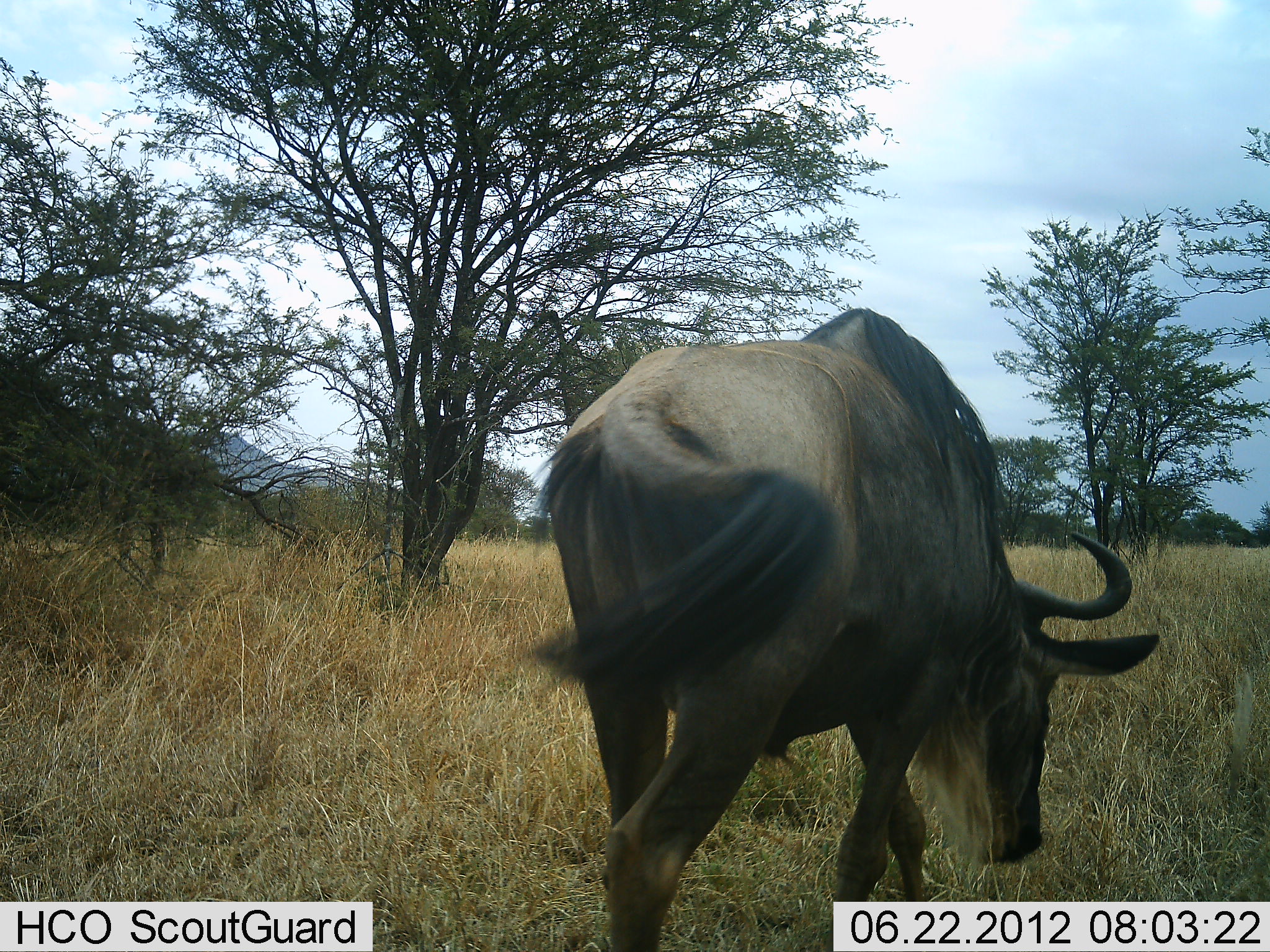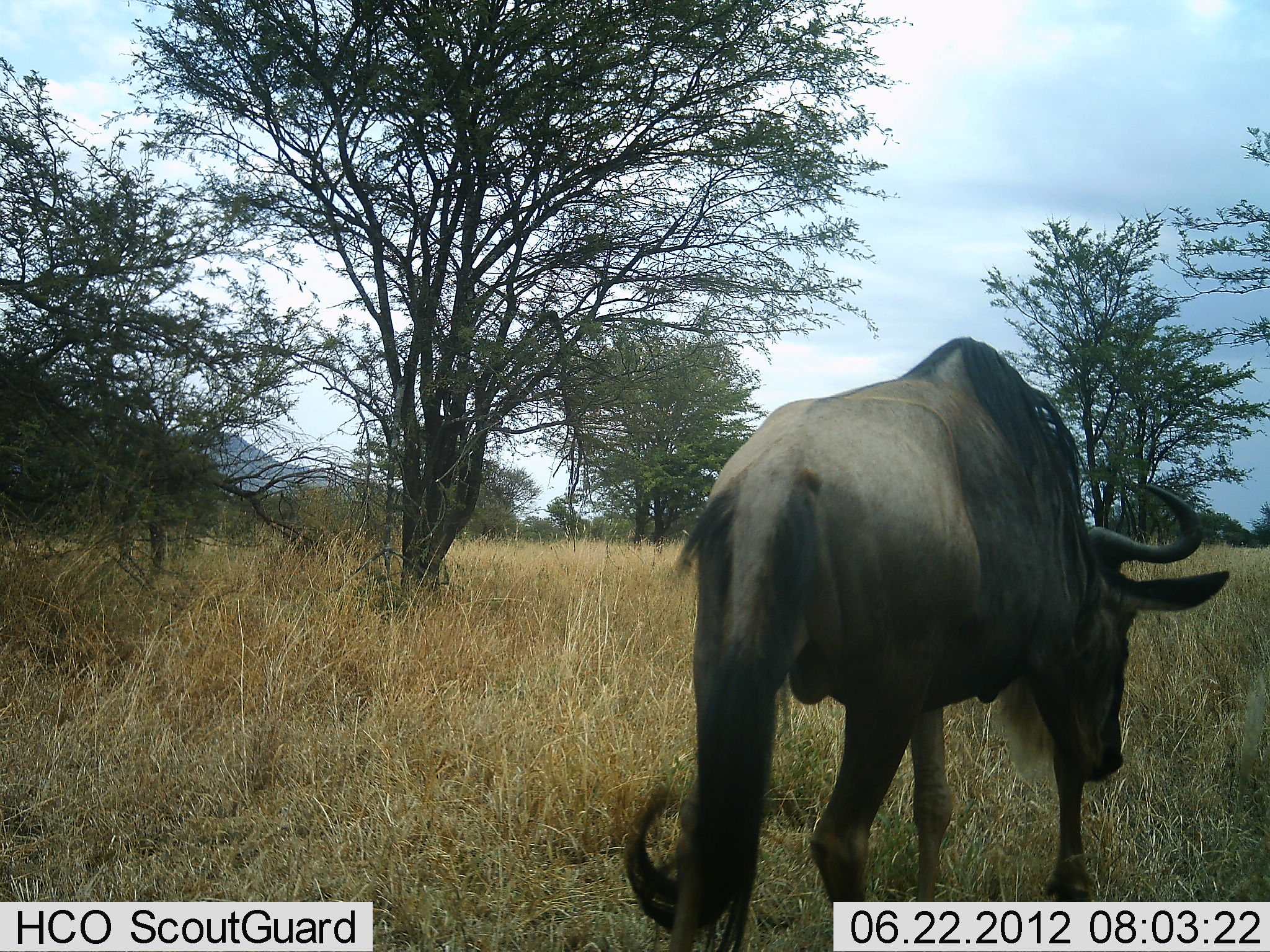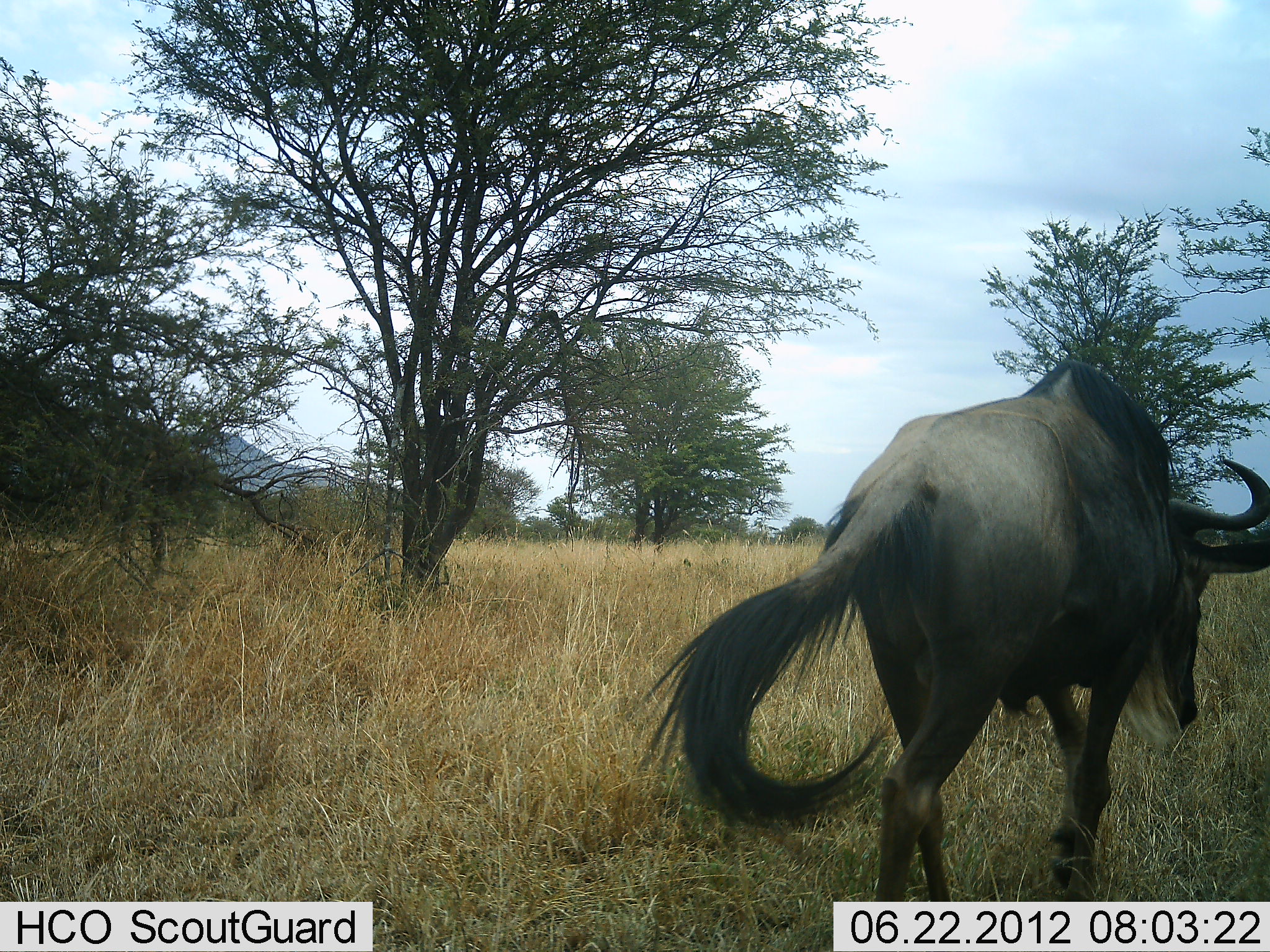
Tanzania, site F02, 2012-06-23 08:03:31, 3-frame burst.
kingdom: Animalia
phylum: Chordata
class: Mammalia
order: Artiodactyla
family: Bovidae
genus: Connochaetes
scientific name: Connochaetes taurinus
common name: blue wildebeest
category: wildebeest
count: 1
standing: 10%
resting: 0%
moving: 90%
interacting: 0%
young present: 0%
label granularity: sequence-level